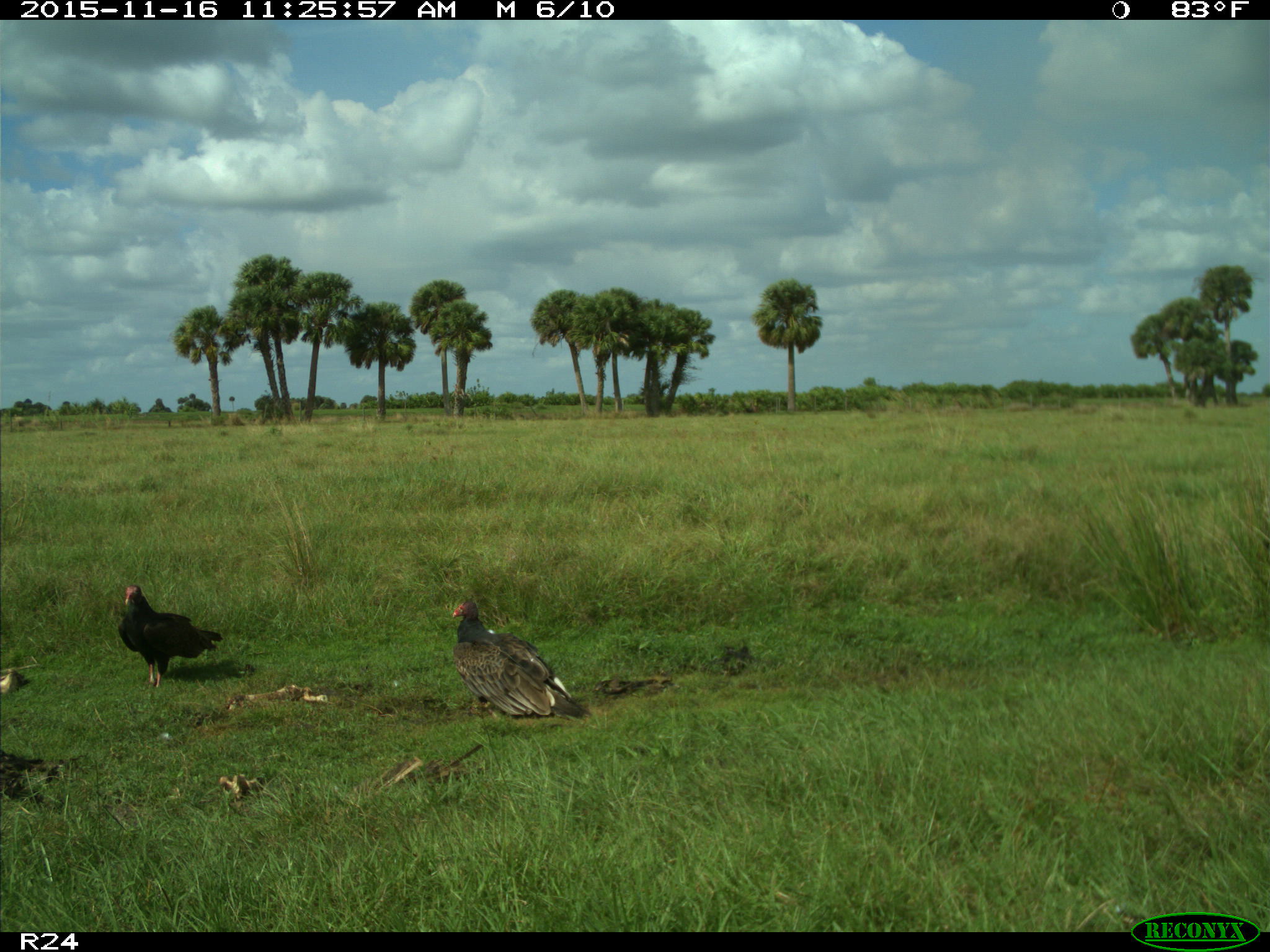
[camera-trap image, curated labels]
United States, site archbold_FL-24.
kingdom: Animalia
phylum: Chordata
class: Aves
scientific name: Aves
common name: birds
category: unidentified bird